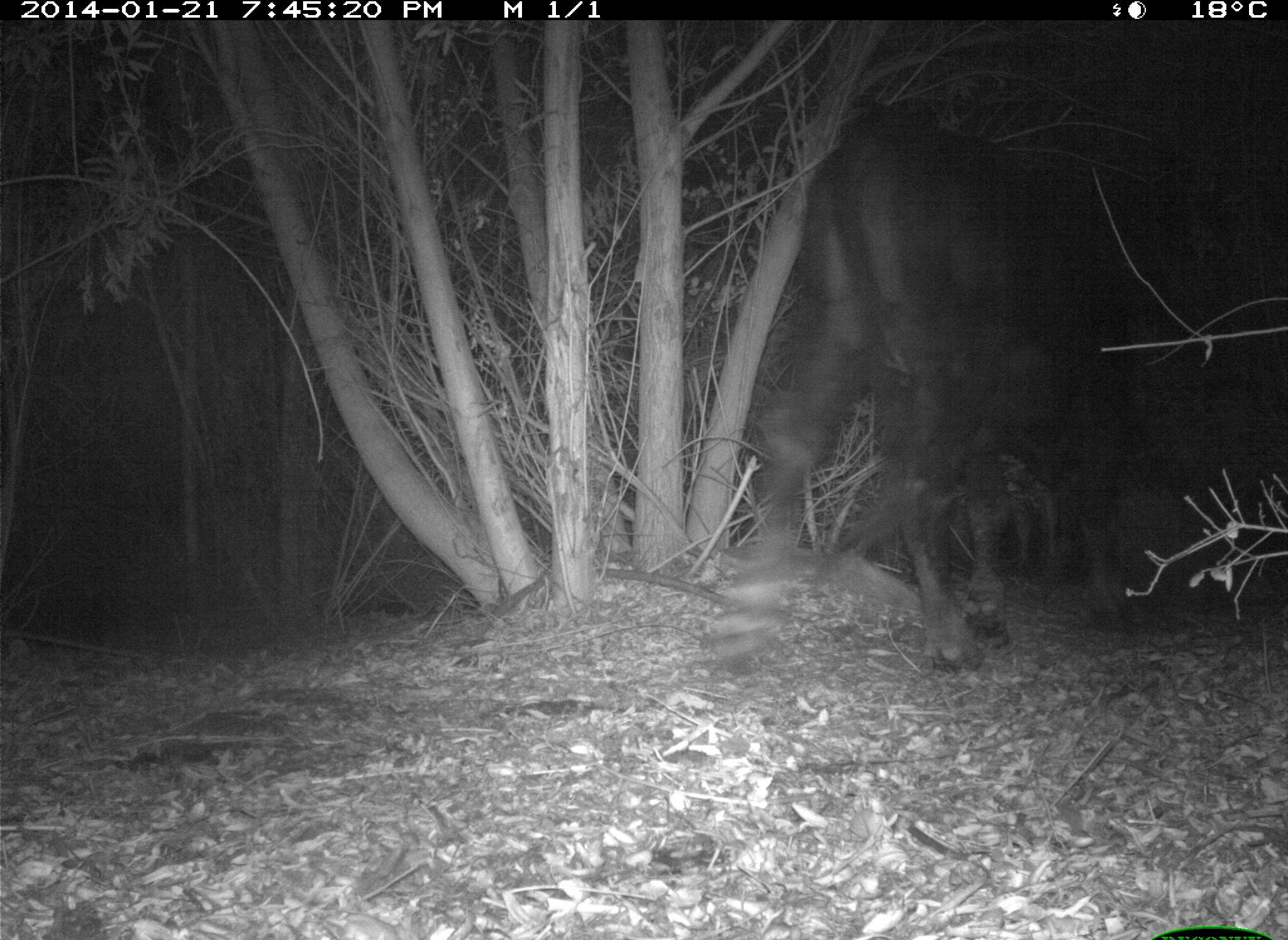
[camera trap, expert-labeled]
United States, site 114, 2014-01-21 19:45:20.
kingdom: Animalia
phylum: Chordata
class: Mammalia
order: Artiodactyla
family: Bovidae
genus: Bos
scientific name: Bos taurus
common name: cow